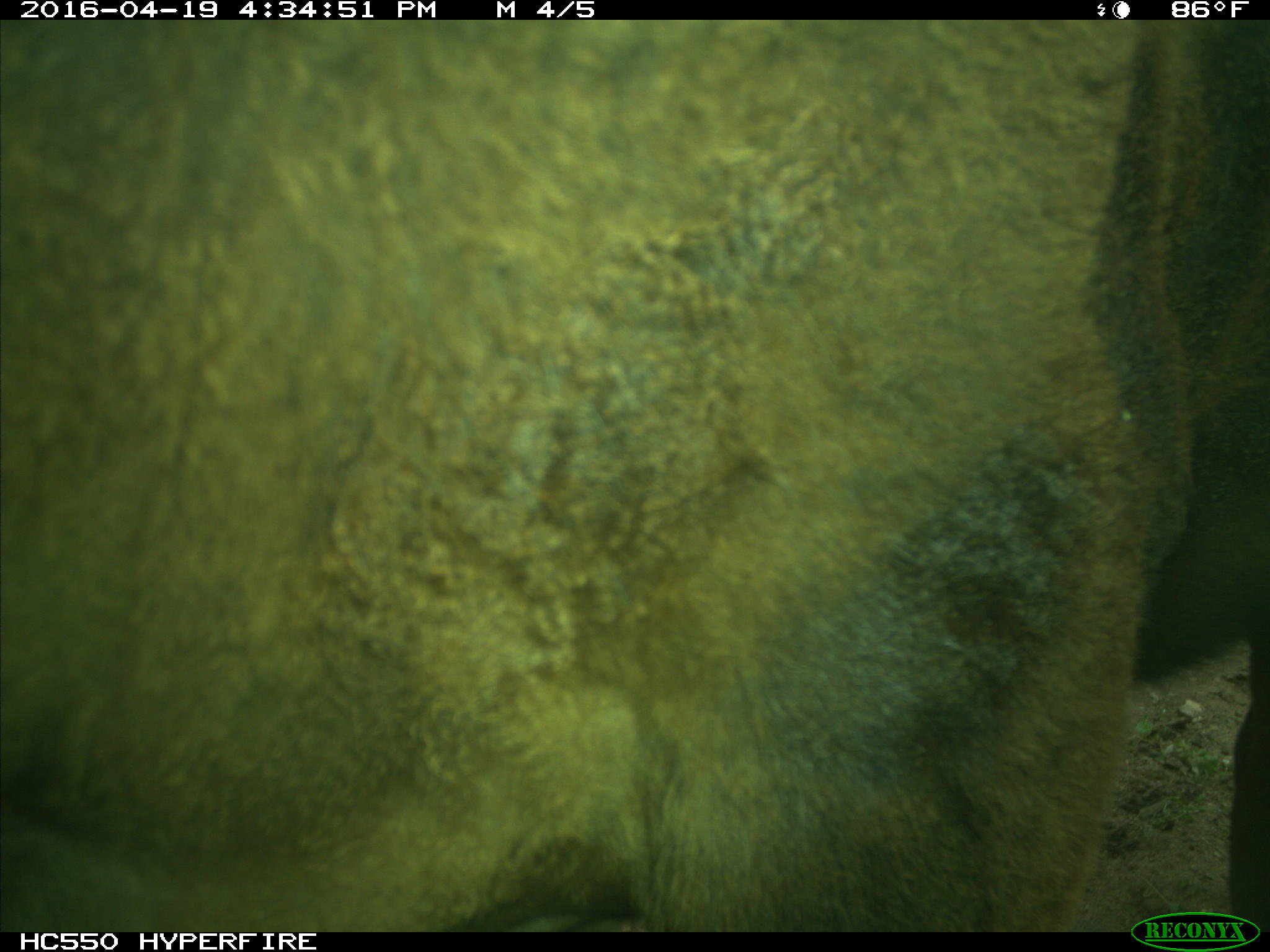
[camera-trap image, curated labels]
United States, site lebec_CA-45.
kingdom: Animalia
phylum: Chordata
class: Mammalia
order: Artiodactyla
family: Bovidae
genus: Bos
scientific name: Bos taurus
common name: domestic cow